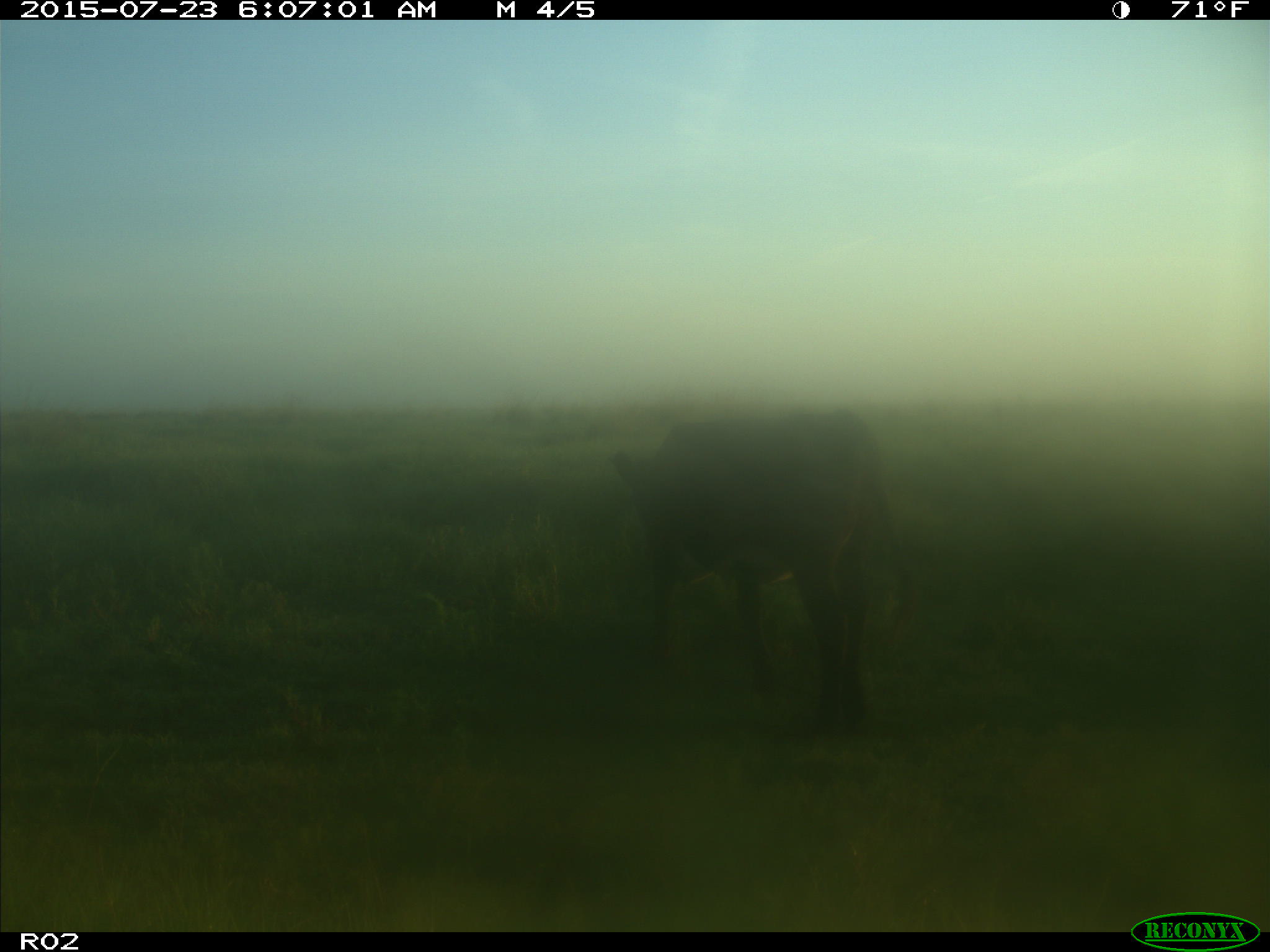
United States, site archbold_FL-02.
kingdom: Animalia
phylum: Chordata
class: Mammalia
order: Artiodactyla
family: Bovidae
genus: Bos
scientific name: Bos taurus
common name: domestic cow